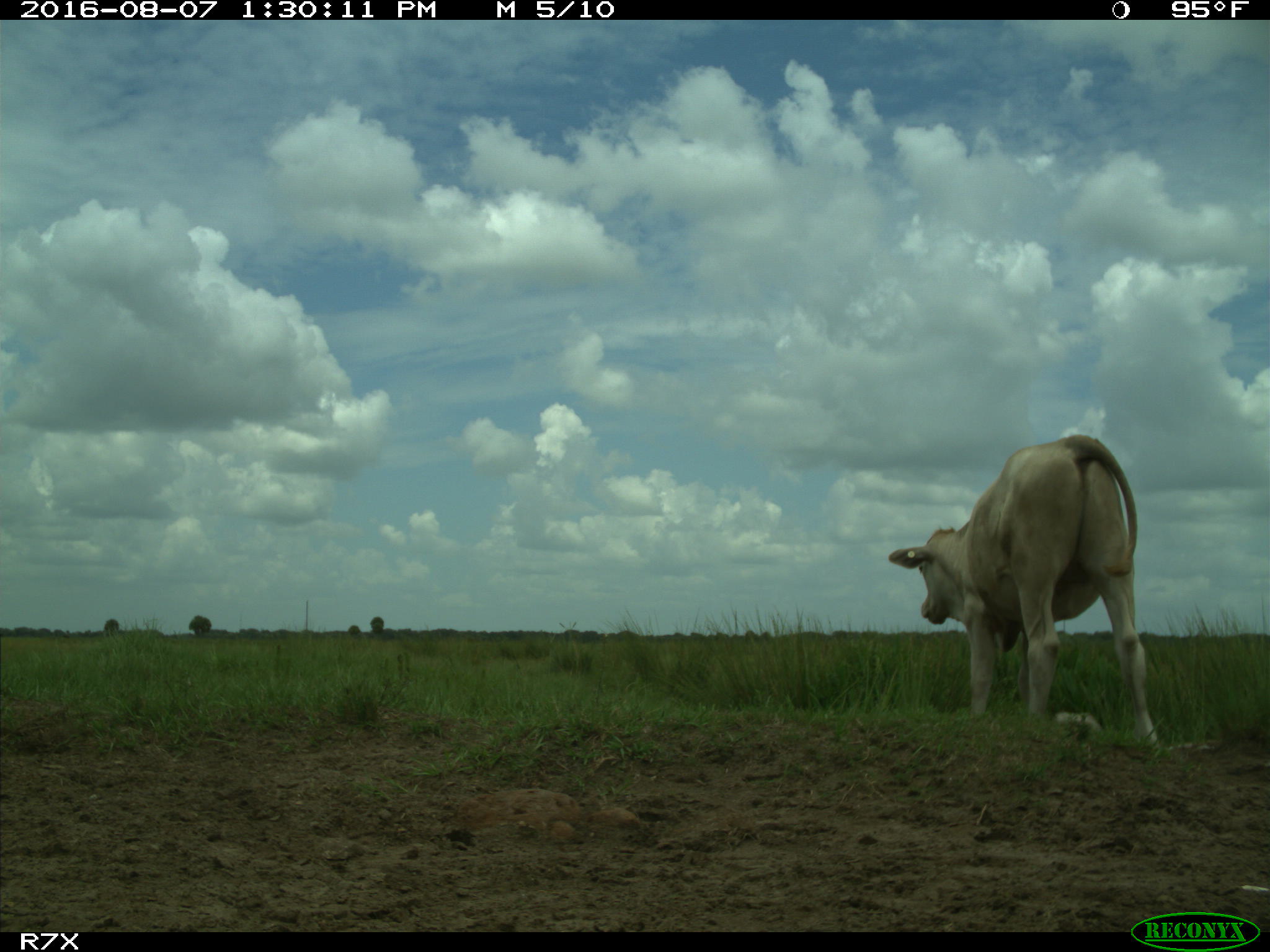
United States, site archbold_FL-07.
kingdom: Animalia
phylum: Chordata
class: Mammalia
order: Artiodactyla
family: Bovidae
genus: Bos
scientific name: Bos taurus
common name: domestic cow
Bos taurus (domestic cow).